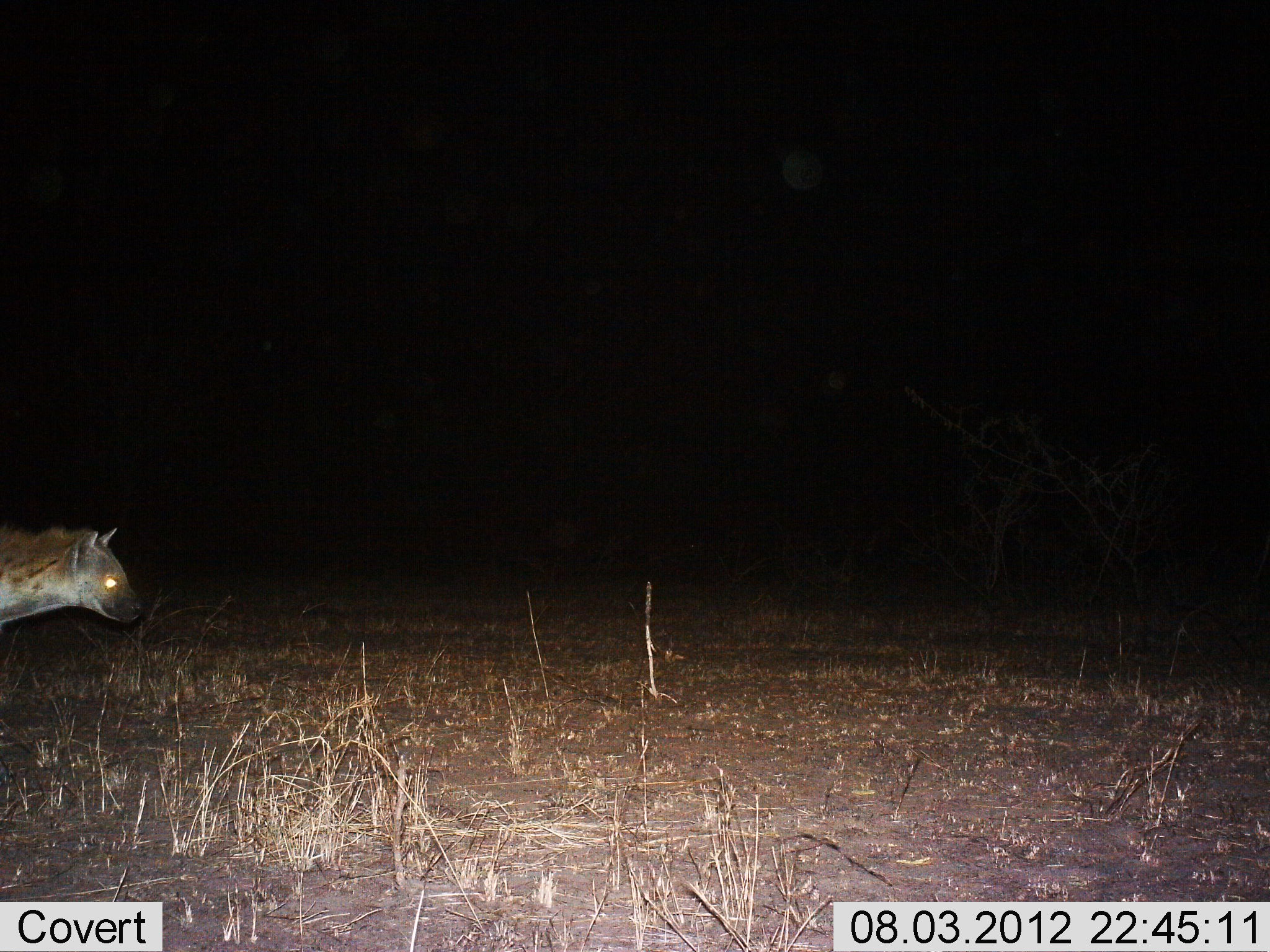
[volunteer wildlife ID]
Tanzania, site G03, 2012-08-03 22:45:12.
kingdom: Animalia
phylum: Chordata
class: Mammalia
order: Carnivora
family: Hyaenidae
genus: Crocuta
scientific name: Crocuta crocuta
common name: spotted hyena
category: hyenaspotted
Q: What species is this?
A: Hyenaspotted (spotted hyena) (Crocuta crocuta).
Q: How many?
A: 1.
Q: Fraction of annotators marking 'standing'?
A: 40%.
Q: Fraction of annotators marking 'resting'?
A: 0%.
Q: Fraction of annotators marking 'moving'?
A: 60%.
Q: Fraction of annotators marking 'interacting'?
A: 0%.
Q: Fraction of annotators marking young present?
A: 0%.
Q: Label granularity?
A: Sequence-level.